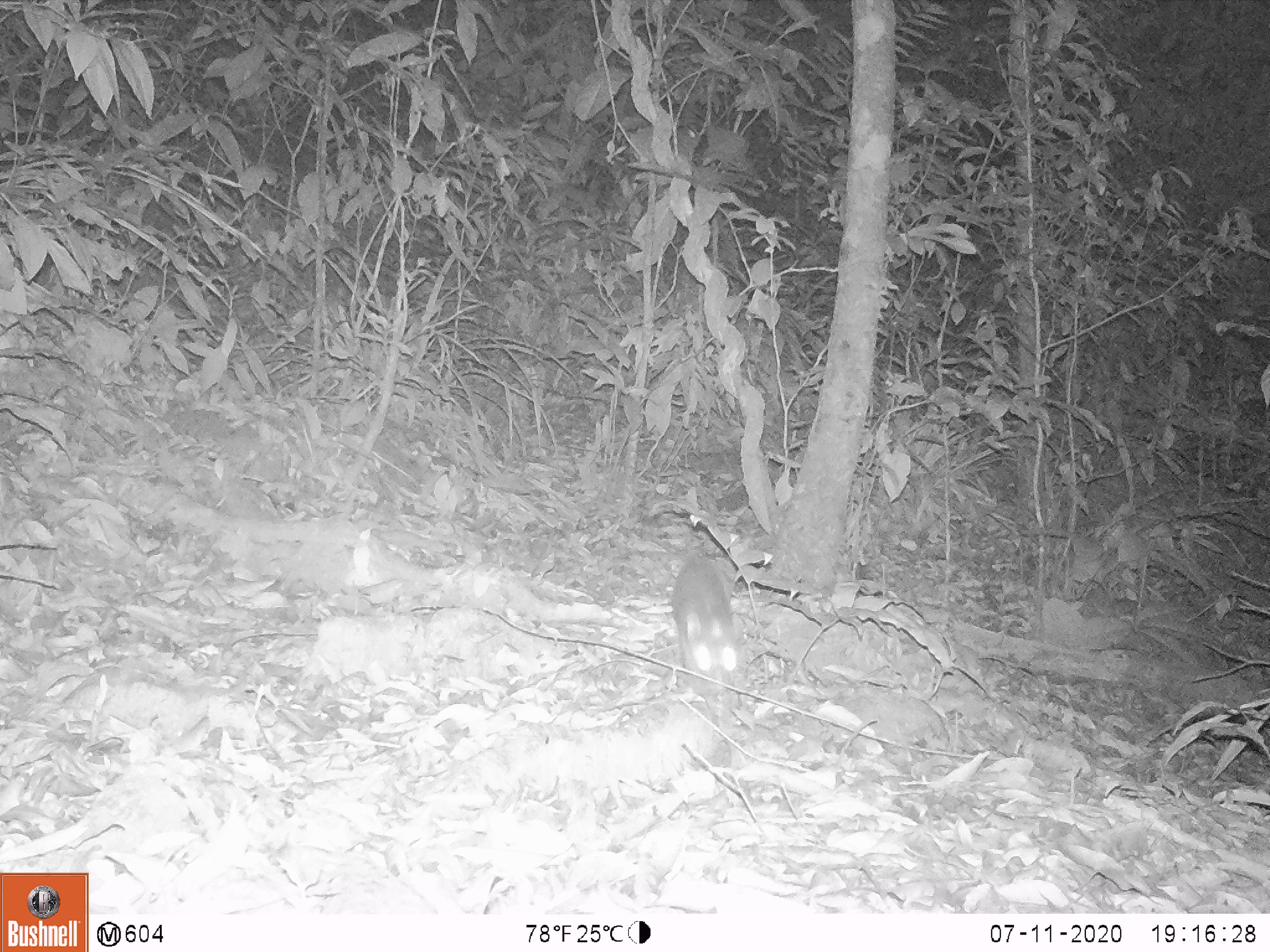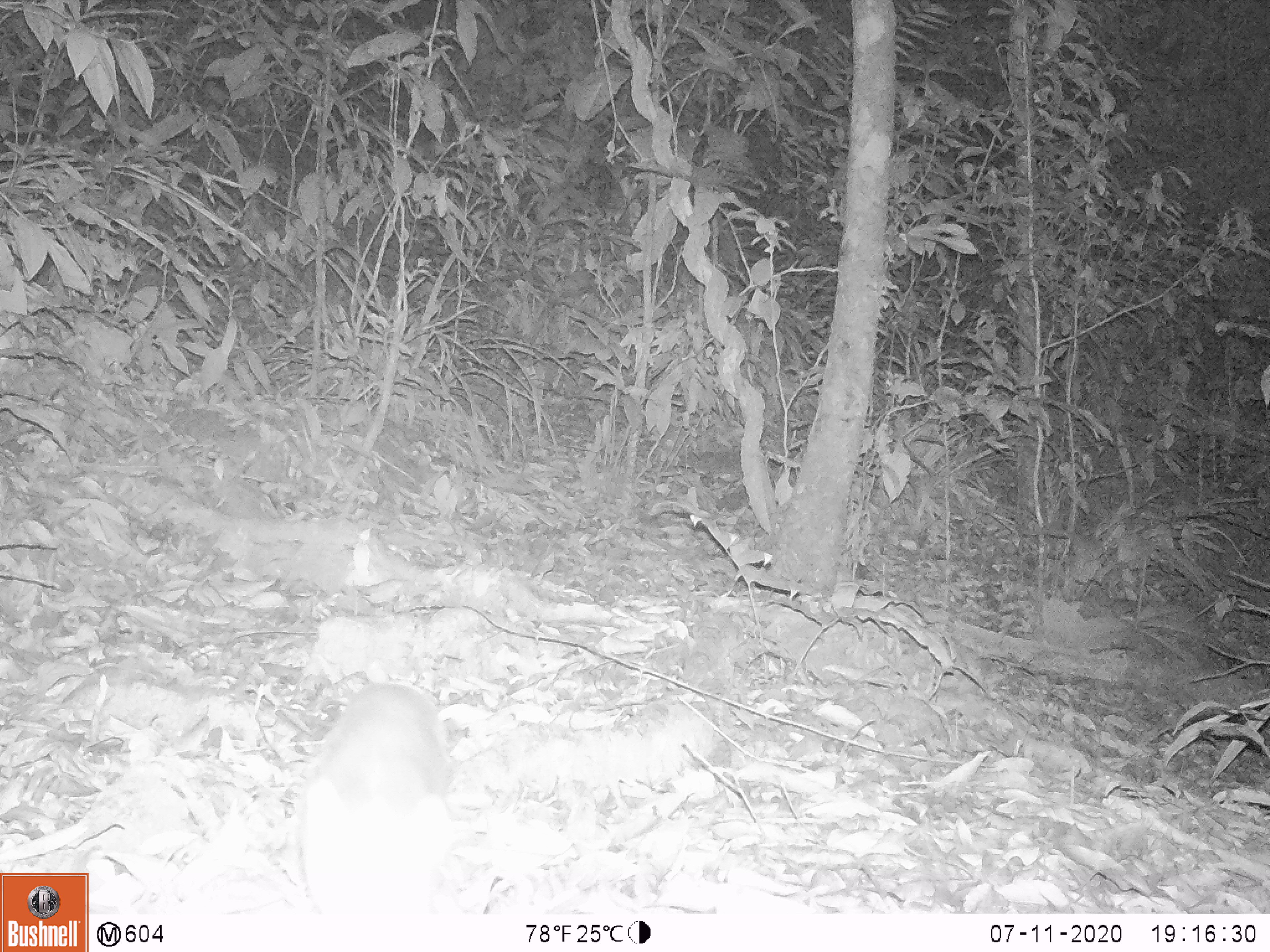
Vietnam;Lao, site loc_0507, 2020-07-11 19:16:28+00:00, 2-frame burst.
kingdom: Animalia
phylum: Chordata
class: Mammalia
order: Carnivora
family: Mustelidae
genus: Melogale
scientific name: Melogale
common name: ferret badger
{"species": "ferret badger (Melogale)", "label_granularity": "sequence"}